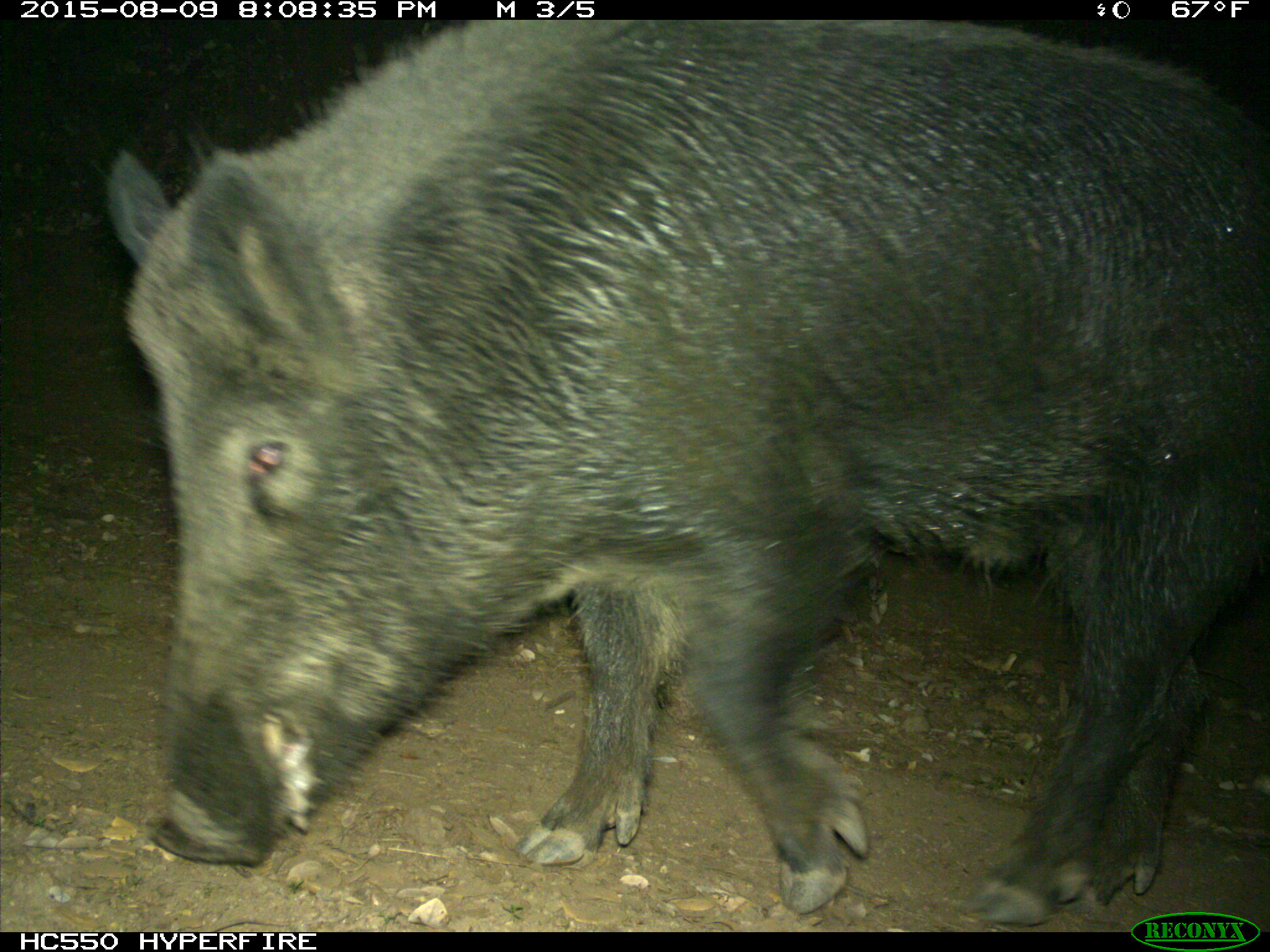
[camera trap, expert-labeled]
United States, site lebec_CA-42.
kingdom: Animalia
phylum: Chordata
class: Mammalia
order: Artiodactyla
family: Suidae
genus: Sus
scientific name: Sus scrofa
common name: wild boar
Sus scrofa (wild boar).